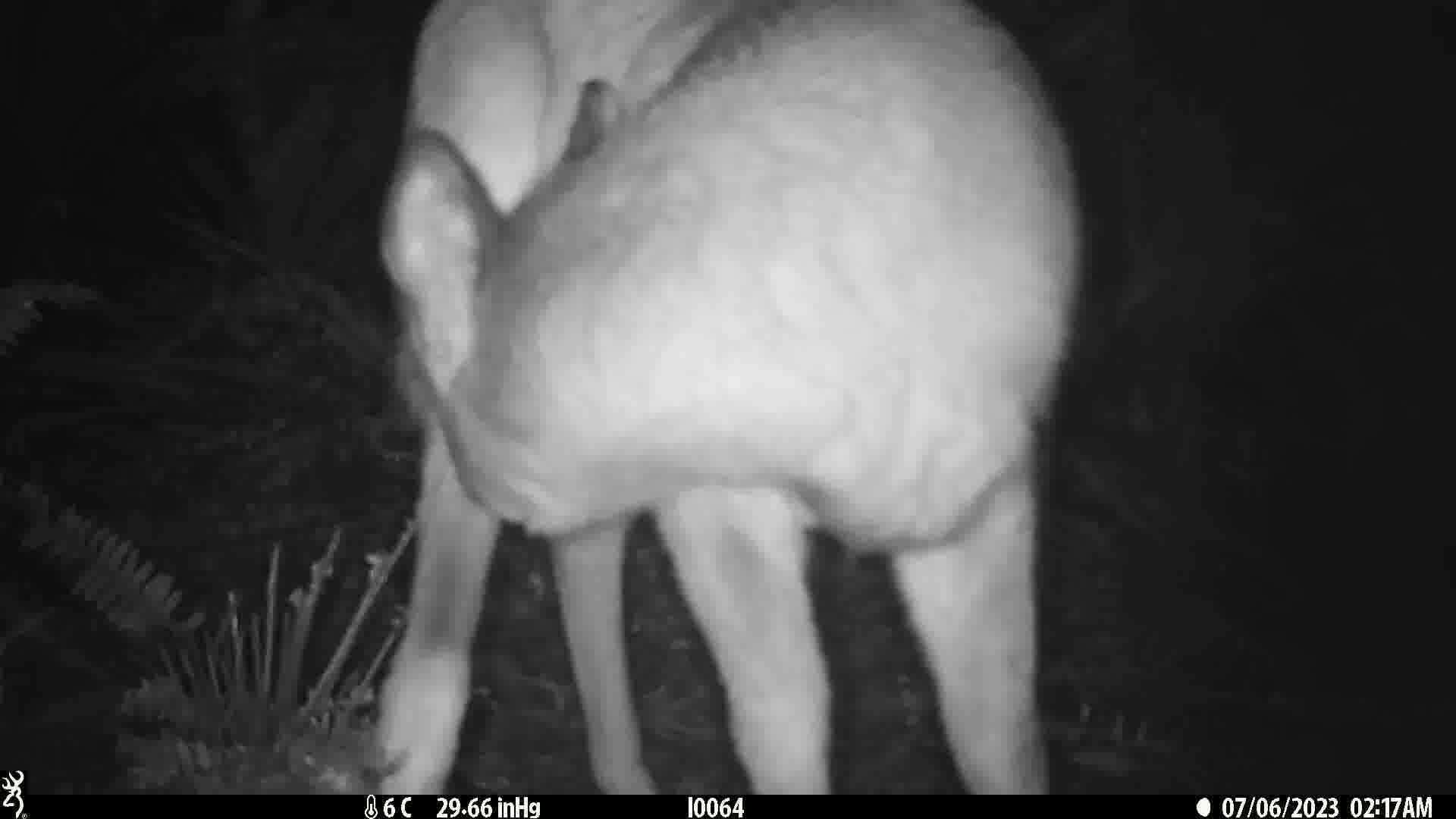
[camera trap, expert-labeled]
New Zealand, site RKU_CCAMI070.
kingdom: Animalia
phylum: Chordata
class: Mammalia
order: Artiodactyla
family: Cervidae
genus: Odocoileus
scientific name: Odocoileus virginianus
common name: white-tailed deer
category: white tailed deer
White tailed deer (white-tailed deer) (Odocoileus virginianus).